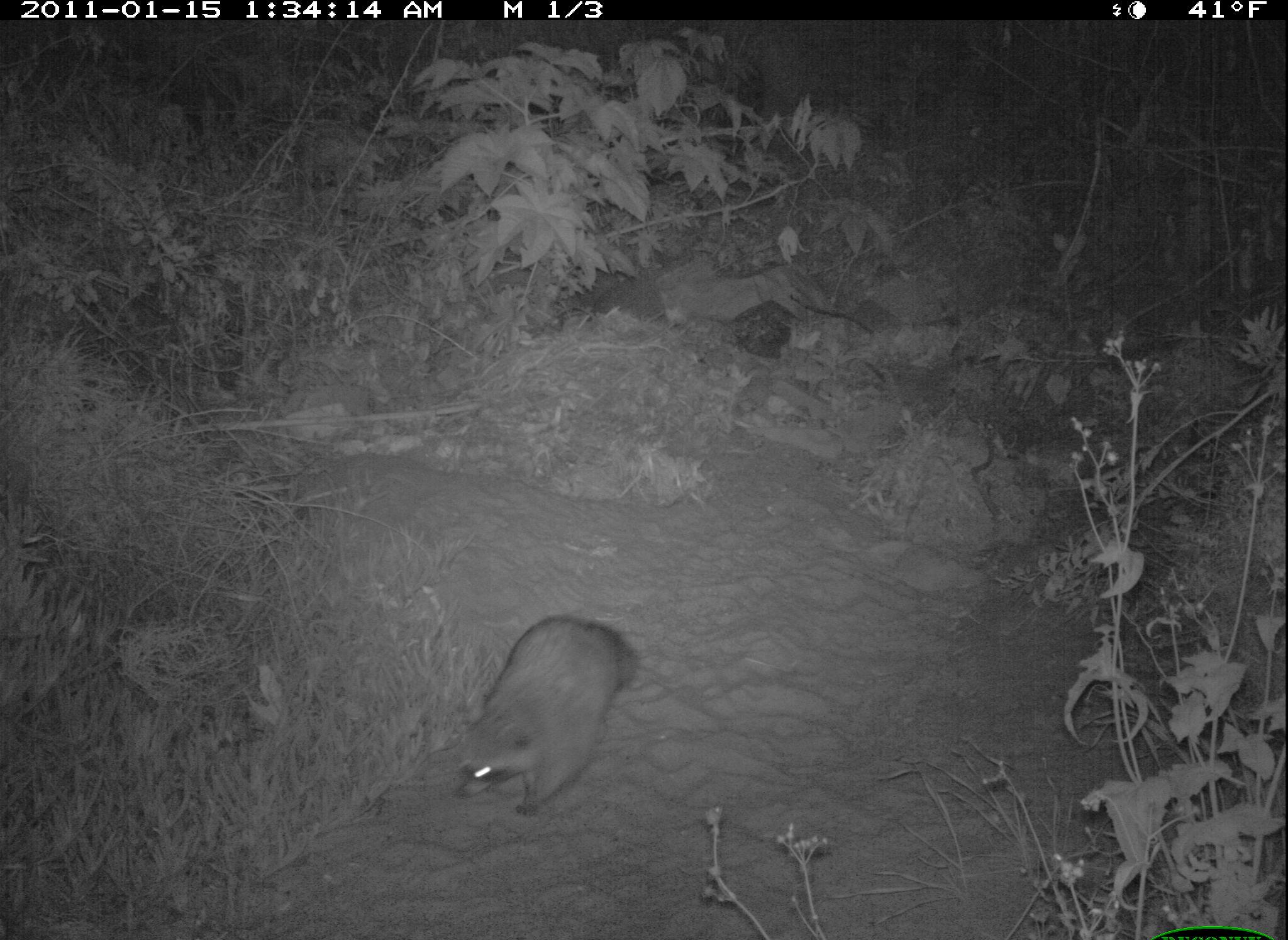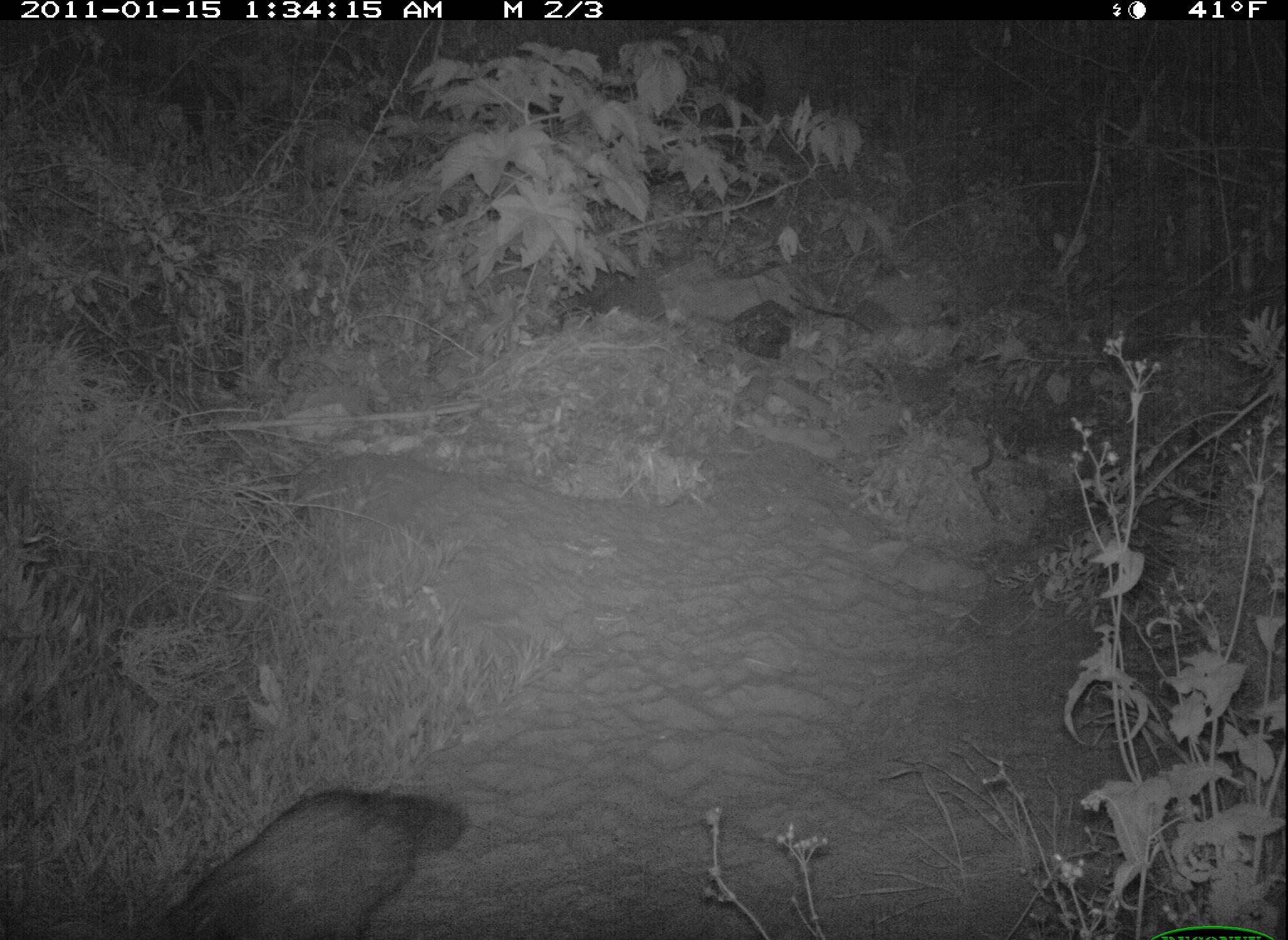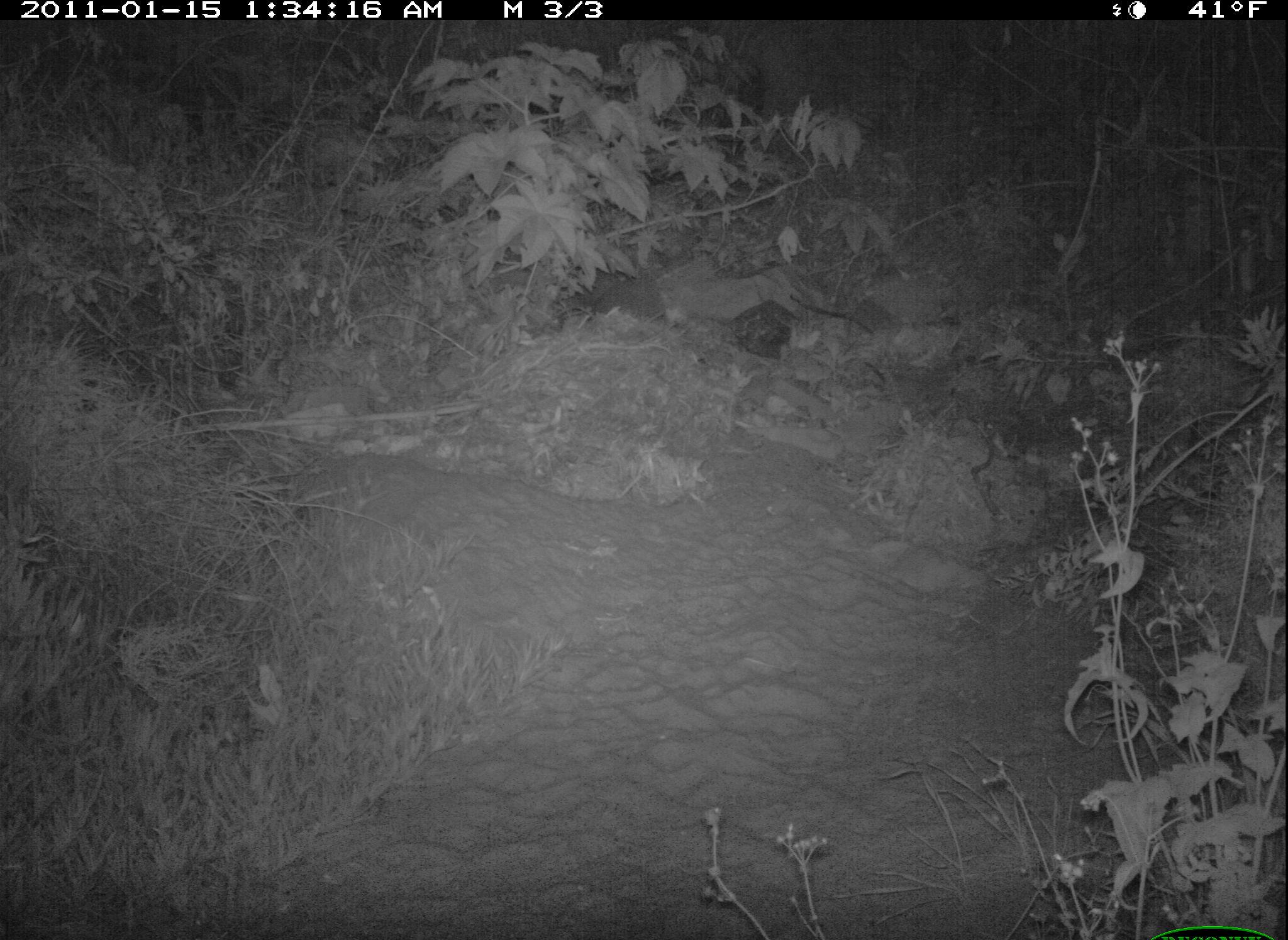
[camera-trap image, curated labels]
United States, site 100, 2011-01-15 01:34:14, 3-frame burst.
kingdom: Animalia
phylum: Chordata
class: Mammalia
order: Carnivora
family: Procyonidae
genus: Procyon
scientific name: Procyon lotor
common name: raccoon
Raccoon (Procyon lotor).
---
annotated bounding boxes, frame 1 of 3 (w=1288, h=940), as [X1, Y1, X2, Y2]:
raccoon: [438, 604, 652, 828]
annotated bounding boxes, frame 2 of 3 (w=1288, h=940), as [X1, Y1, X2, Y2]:
raccoon: [132, 770, 477, 940]